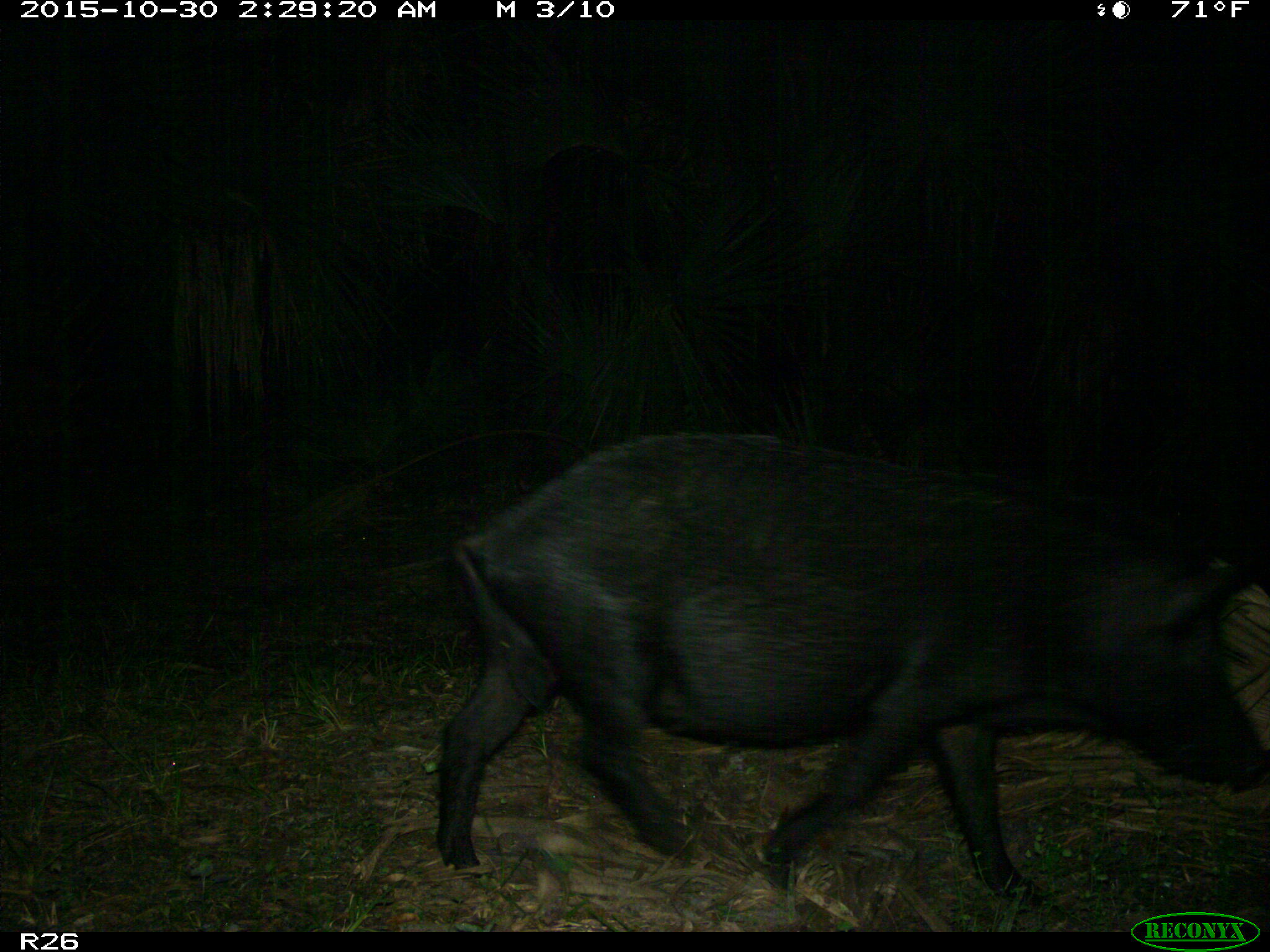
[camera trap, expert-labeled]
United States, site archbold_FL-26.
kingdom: Animalia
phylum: Chordata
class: Mammalia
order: Artiodactyla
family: Suidae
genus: Sus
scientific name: Sus scrofa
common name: wild boar